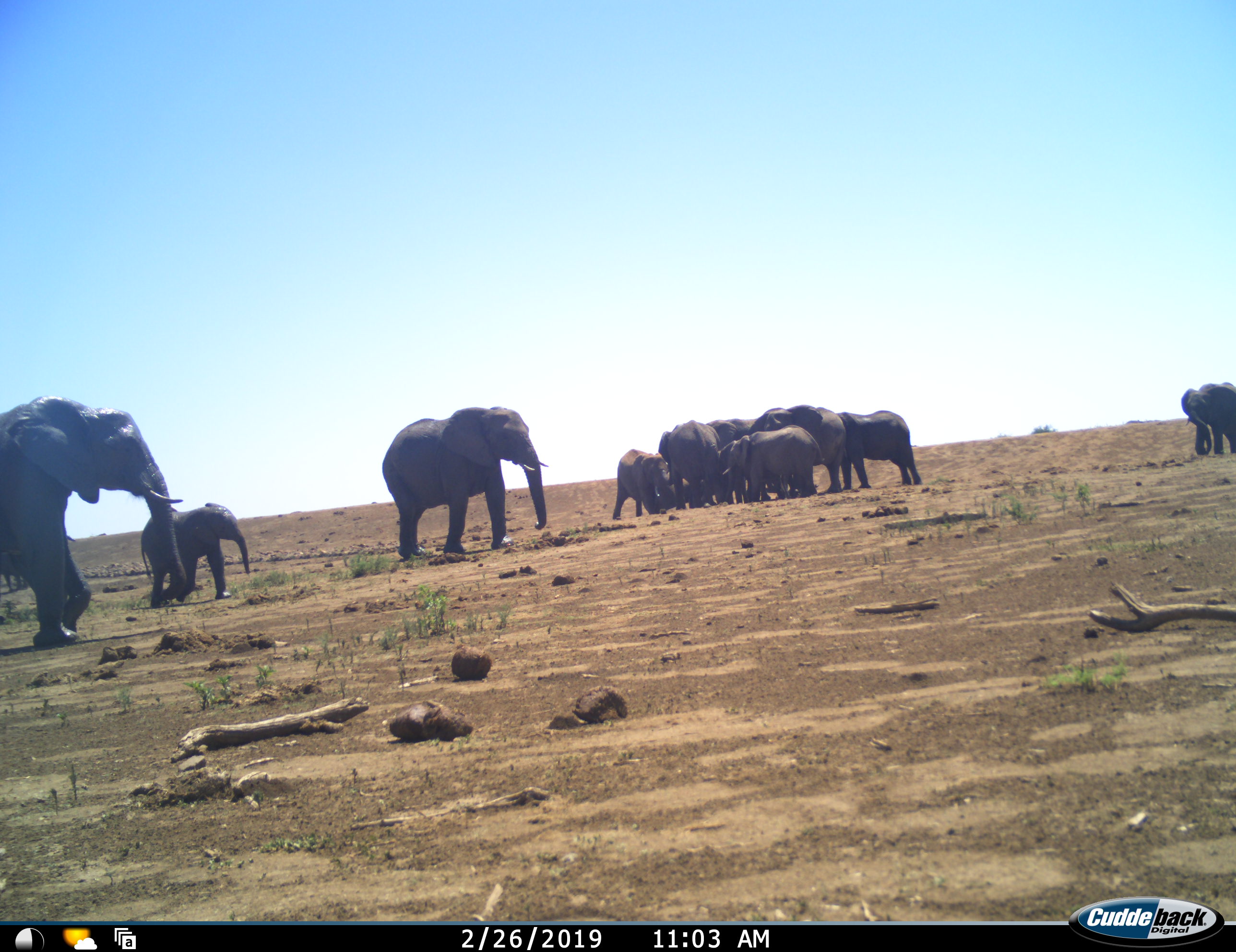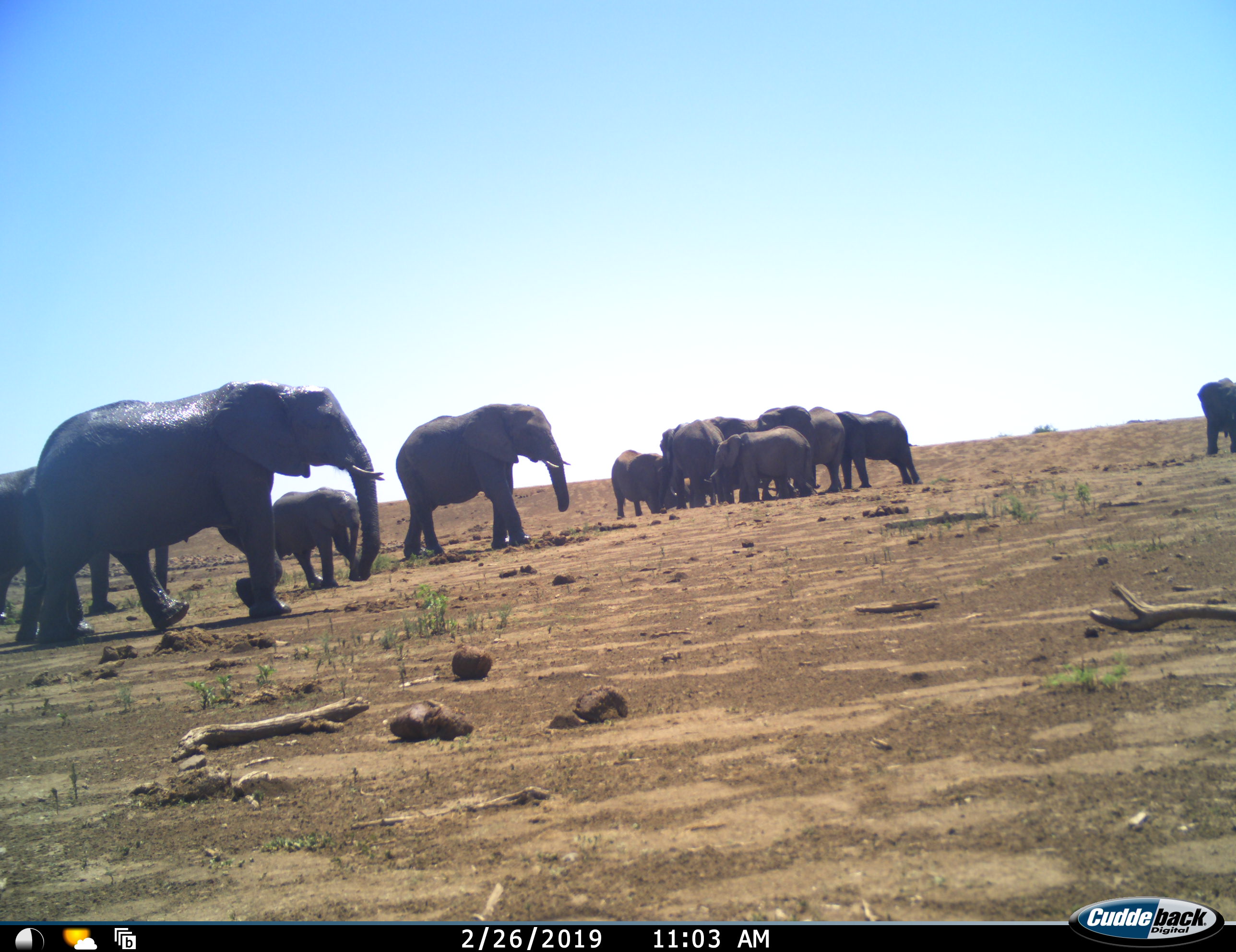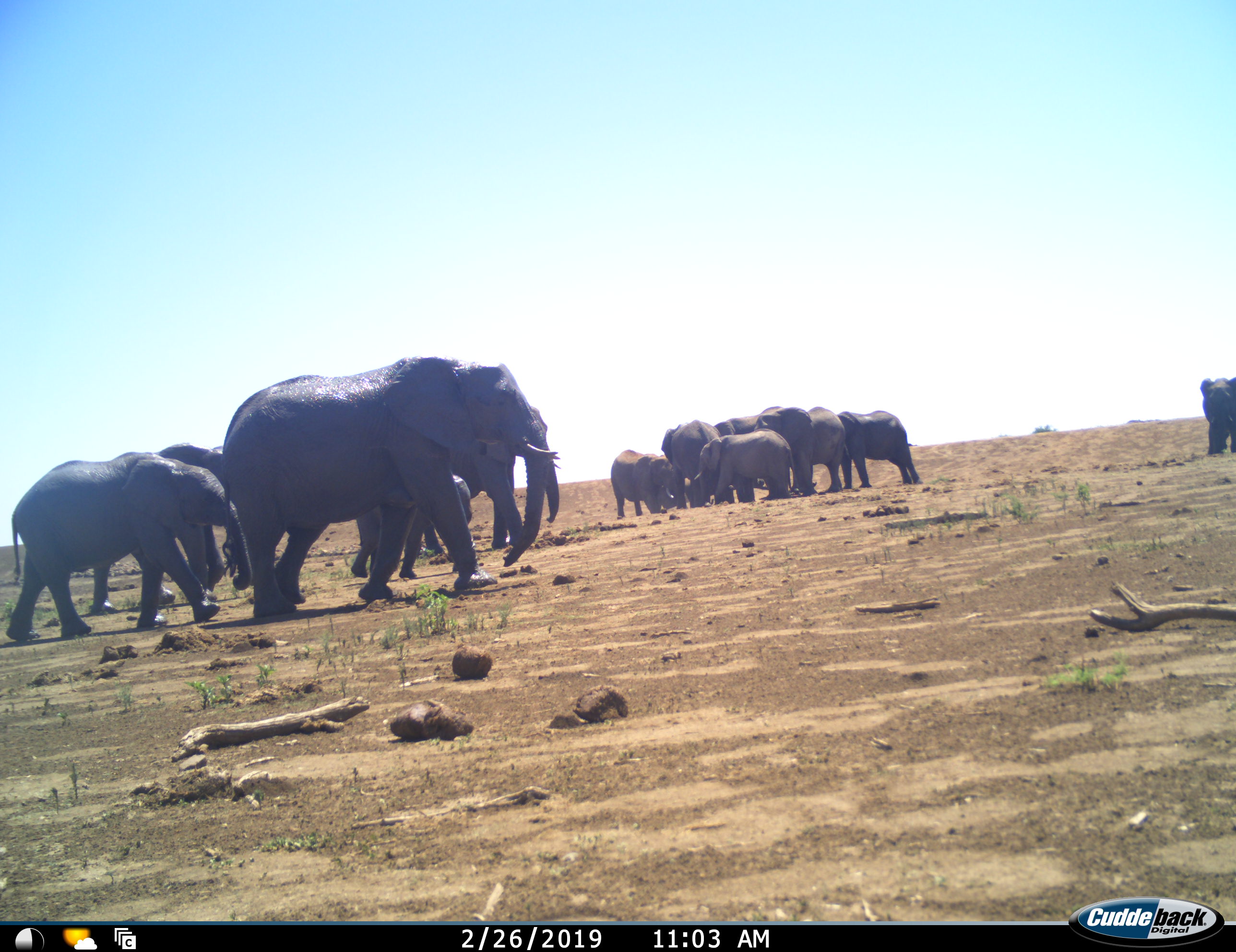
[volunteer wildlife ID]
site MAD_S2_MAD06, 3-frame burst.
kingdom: Animalia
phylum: Chordata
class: Mammalia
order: Proboscidea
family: Elephantidae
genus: Loxodonta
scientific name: Loxodonta africana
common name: african bush elephant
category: elephant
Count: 11-50.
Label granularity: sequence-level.